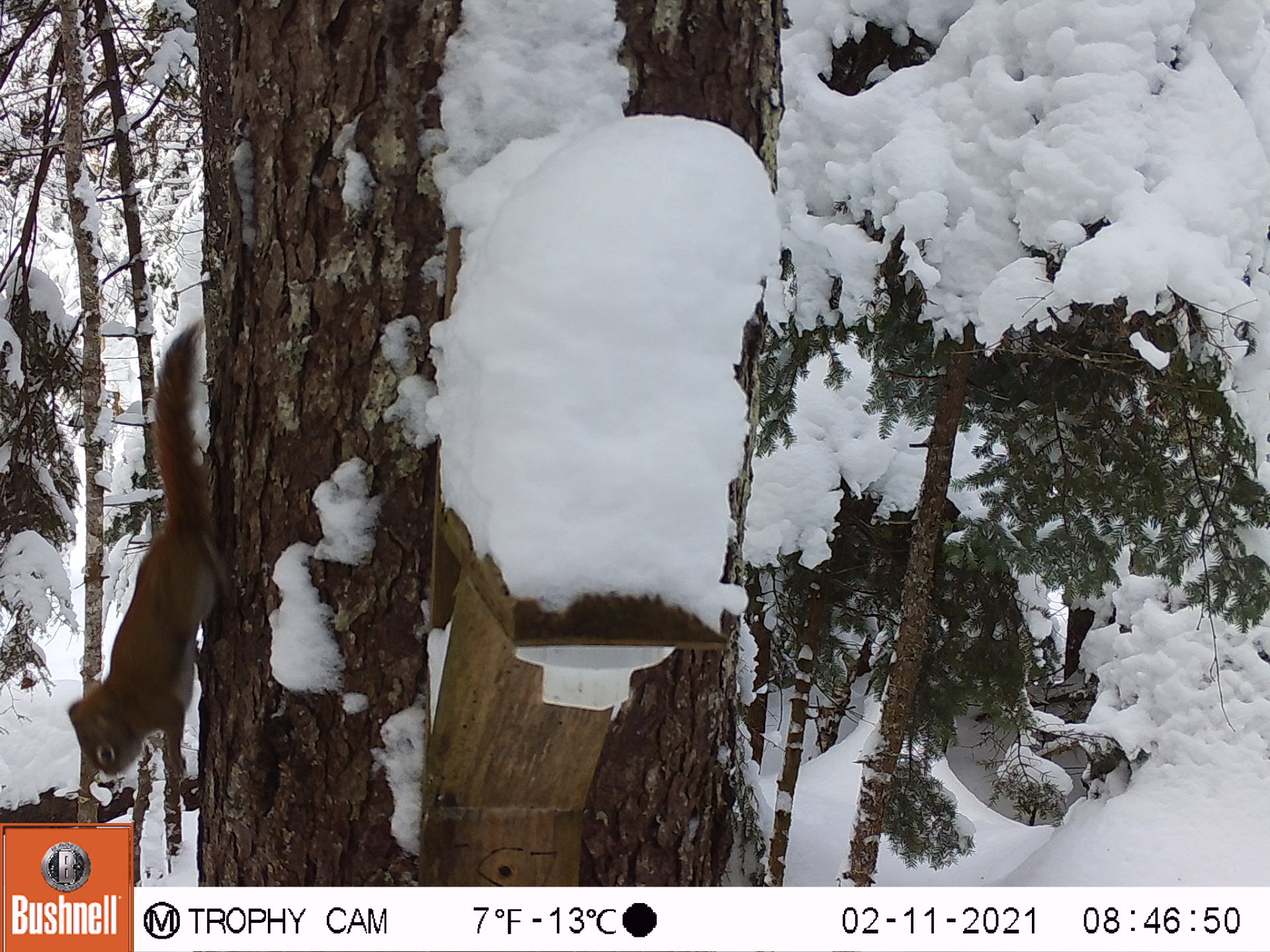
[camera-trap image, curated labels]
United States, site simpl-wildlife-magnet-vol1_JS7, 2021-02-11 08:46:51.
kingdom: Animalia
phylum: Chordata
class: Mammalia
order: Rodentia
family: Sciuridae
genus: Tamiasciurus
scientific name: Tamiasciurus hudsonicus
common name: red squirrel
Red squirrel (Tamiasciurus hudsonicus).